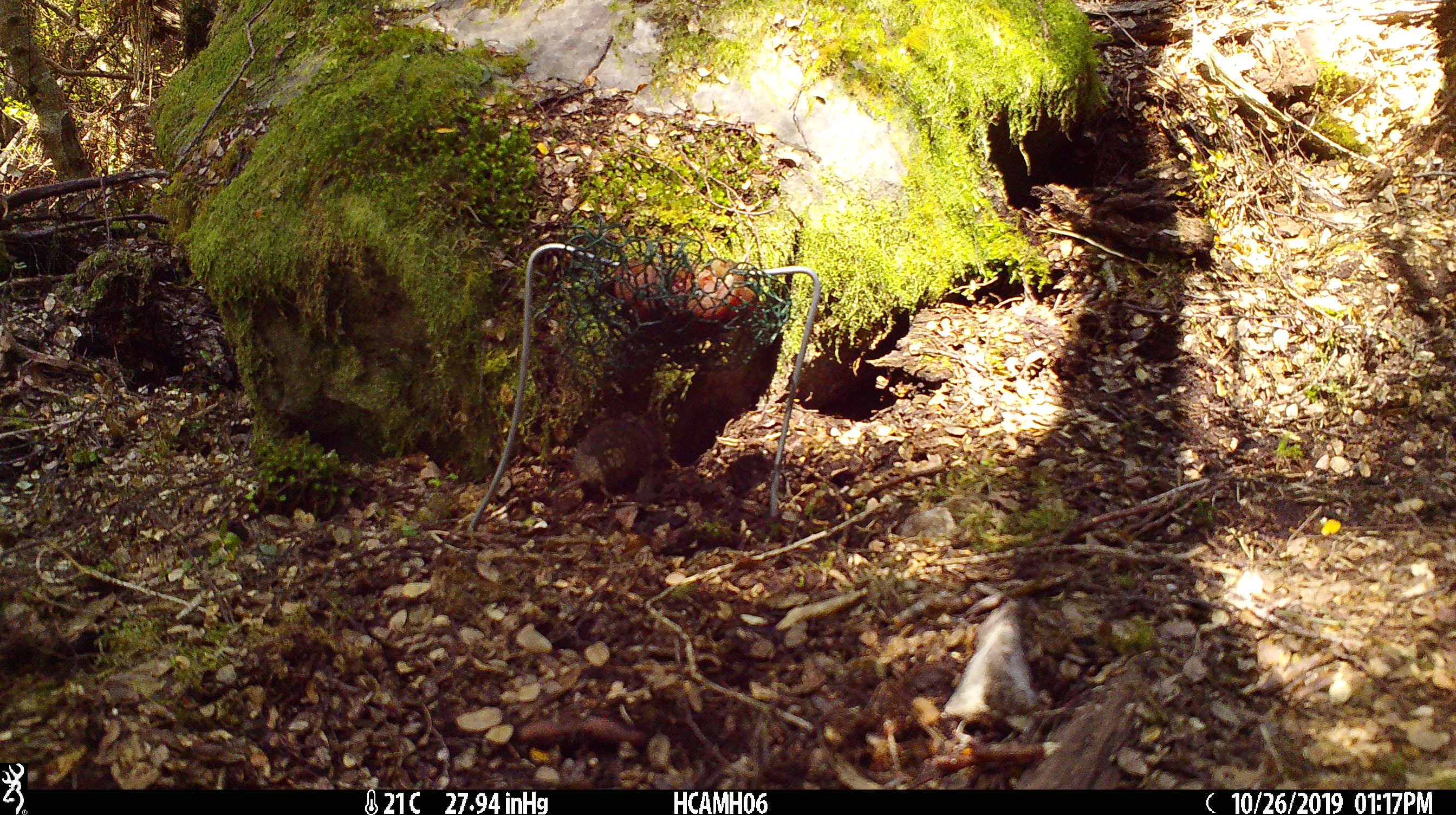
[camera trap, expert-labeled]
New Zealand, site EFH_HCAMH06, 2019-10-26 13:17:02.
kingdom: Animalia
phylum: Chordata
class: Mammalia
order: Rodentia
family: Muridae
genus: Mus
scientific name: Mus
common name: mouse